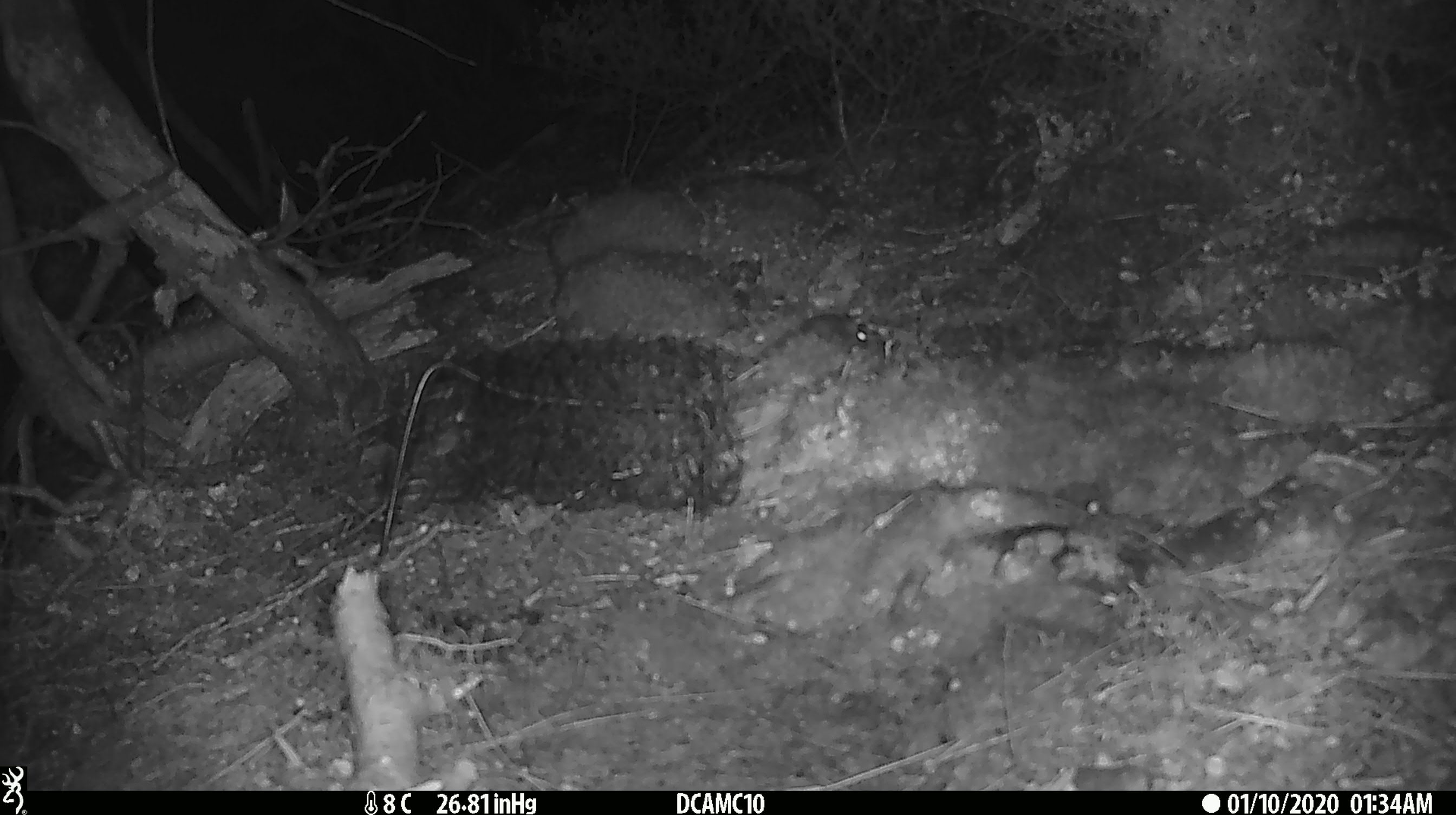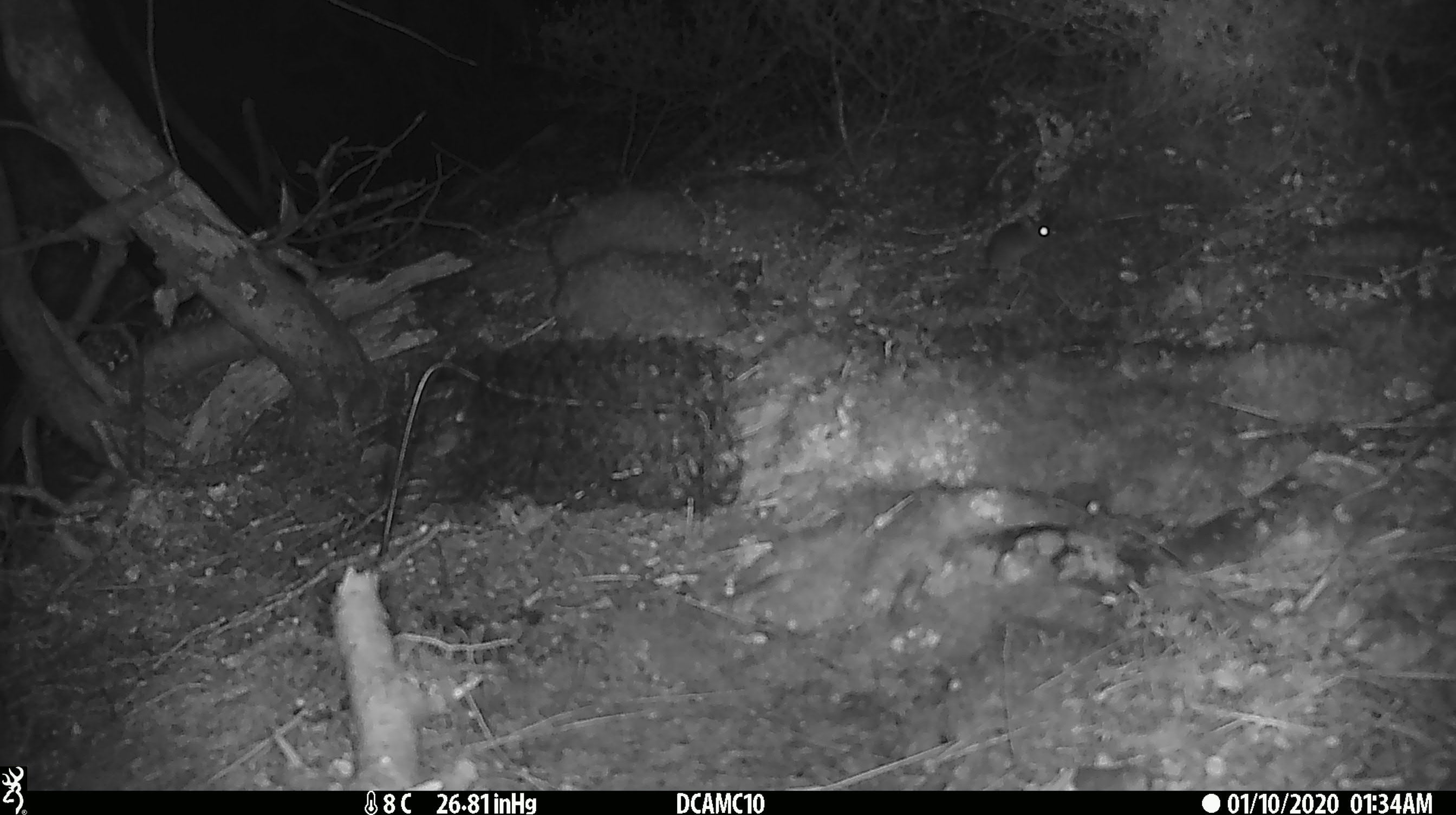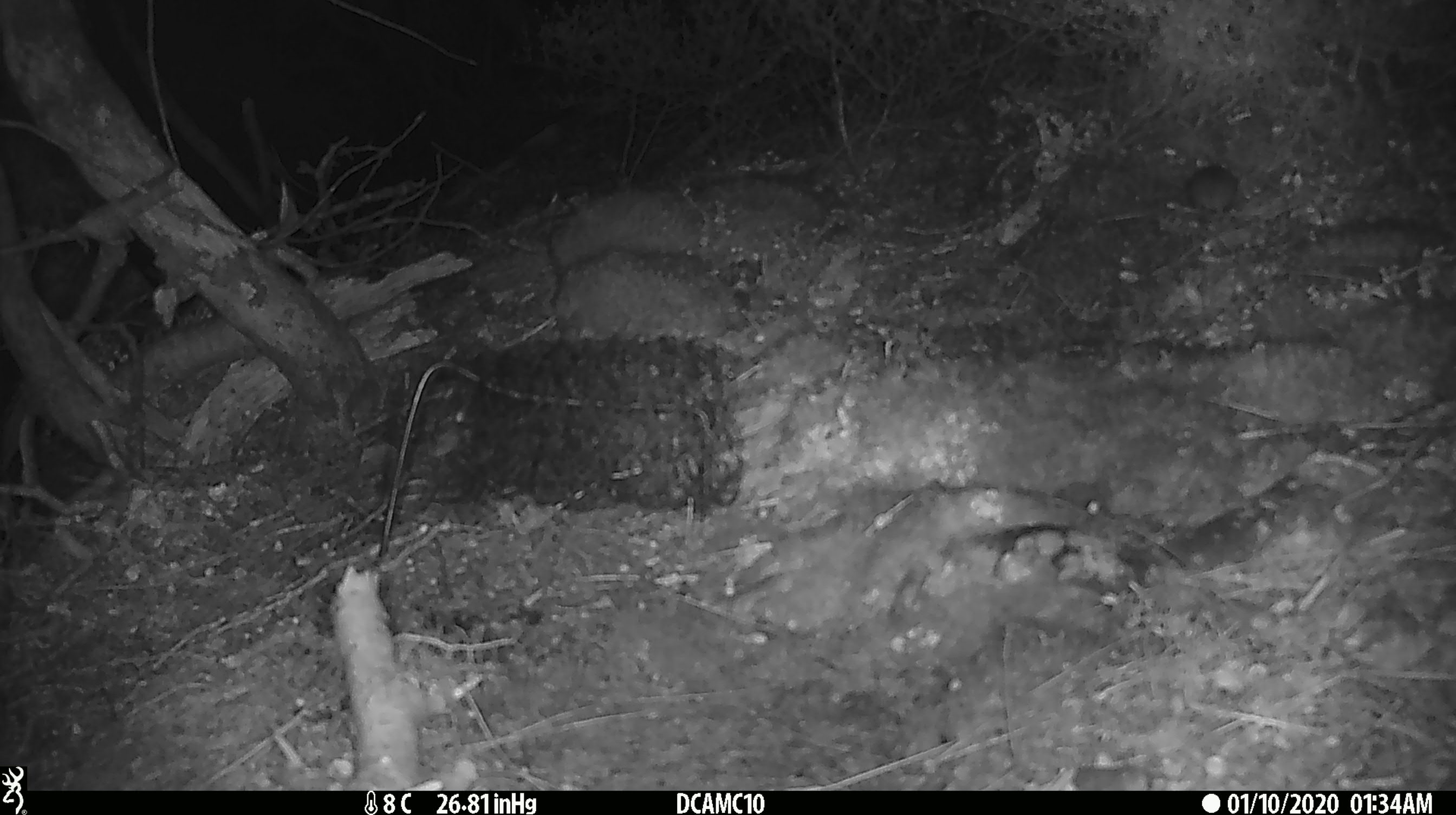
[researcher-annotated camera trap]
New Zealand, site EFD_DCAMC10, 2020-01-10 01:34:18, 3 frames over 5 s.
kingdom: Animalia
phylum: Chordata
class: Mammalia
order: Rodentia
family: Muridae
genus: Mus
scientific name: Mus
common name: mouse